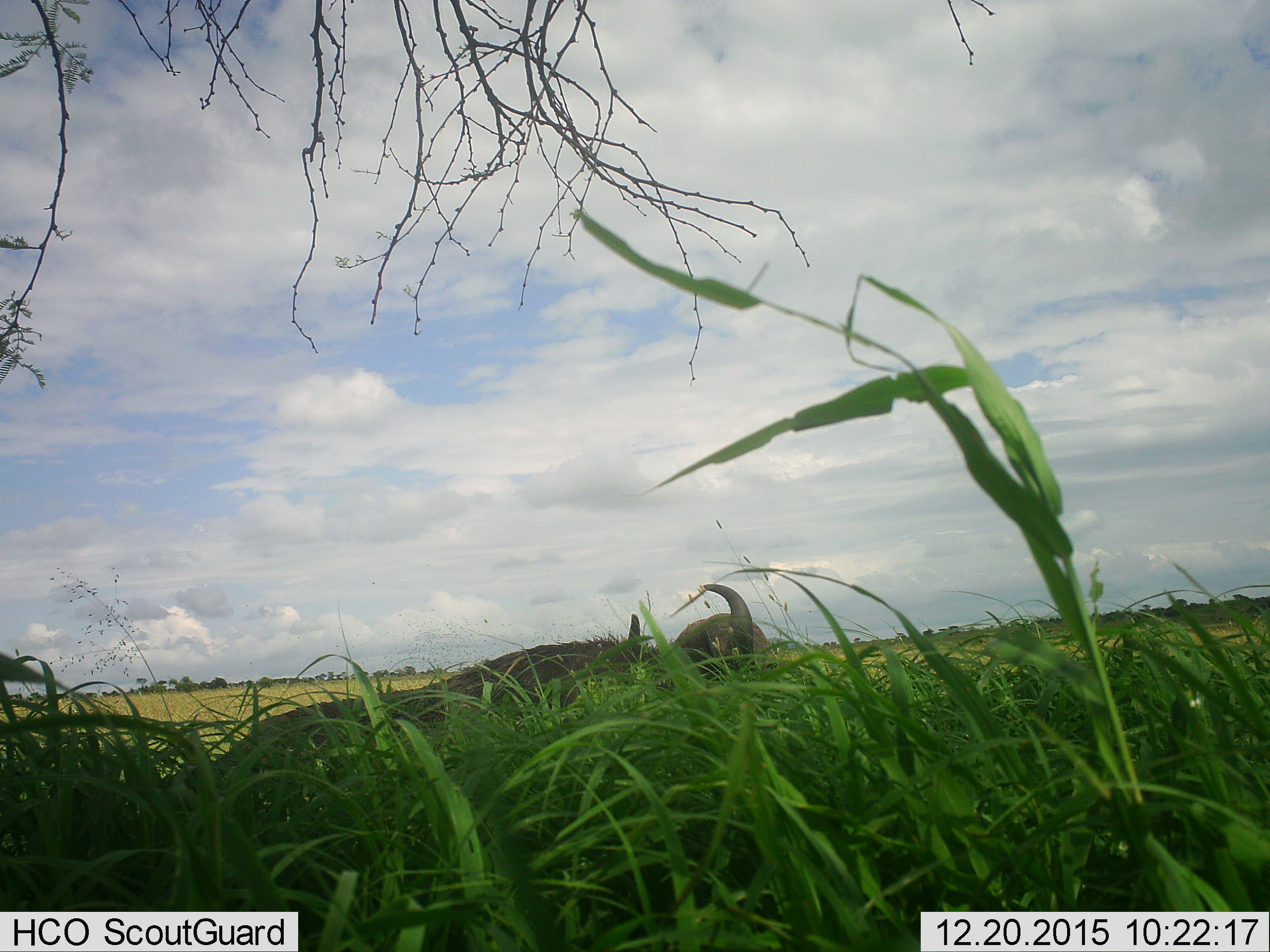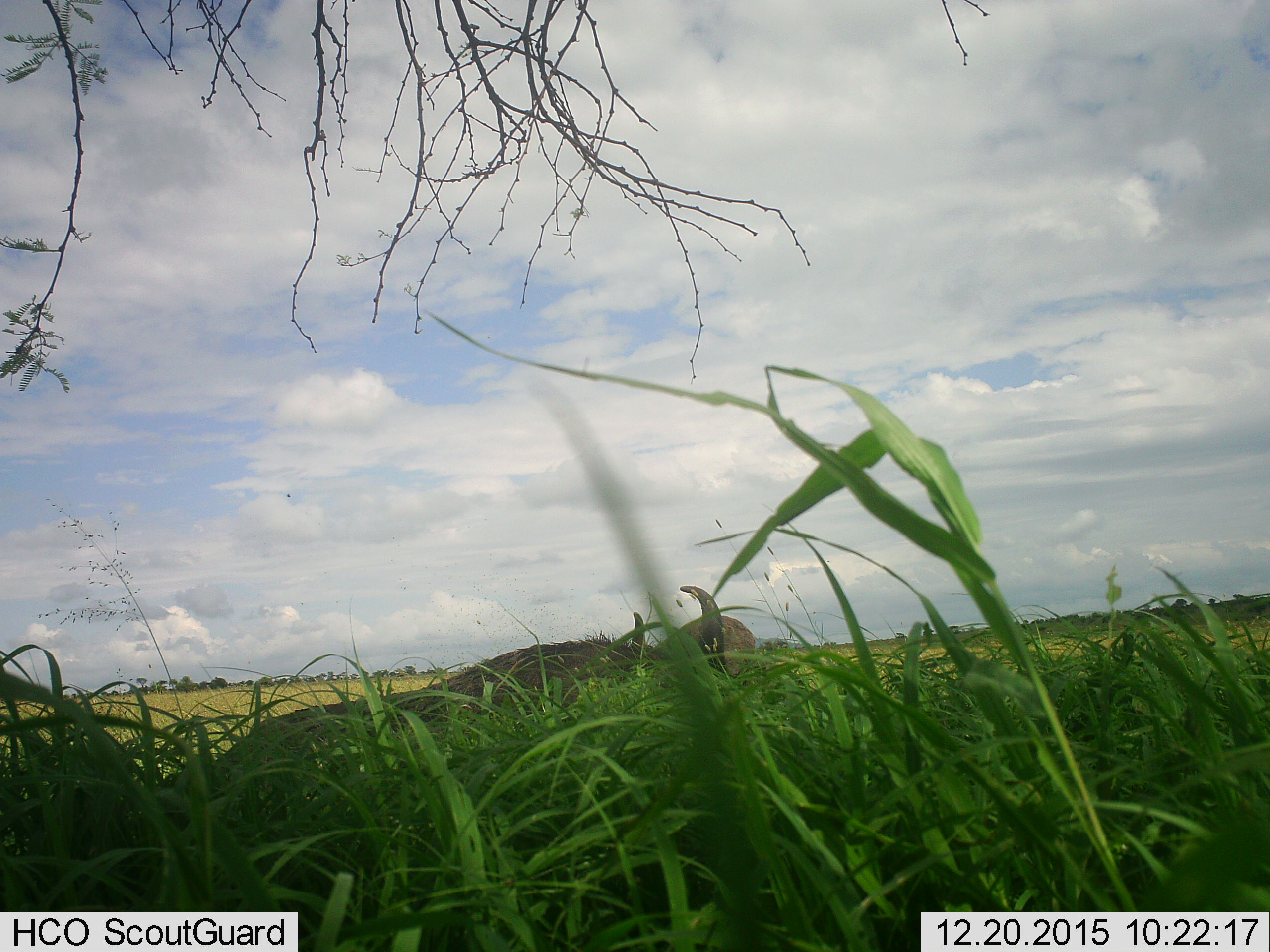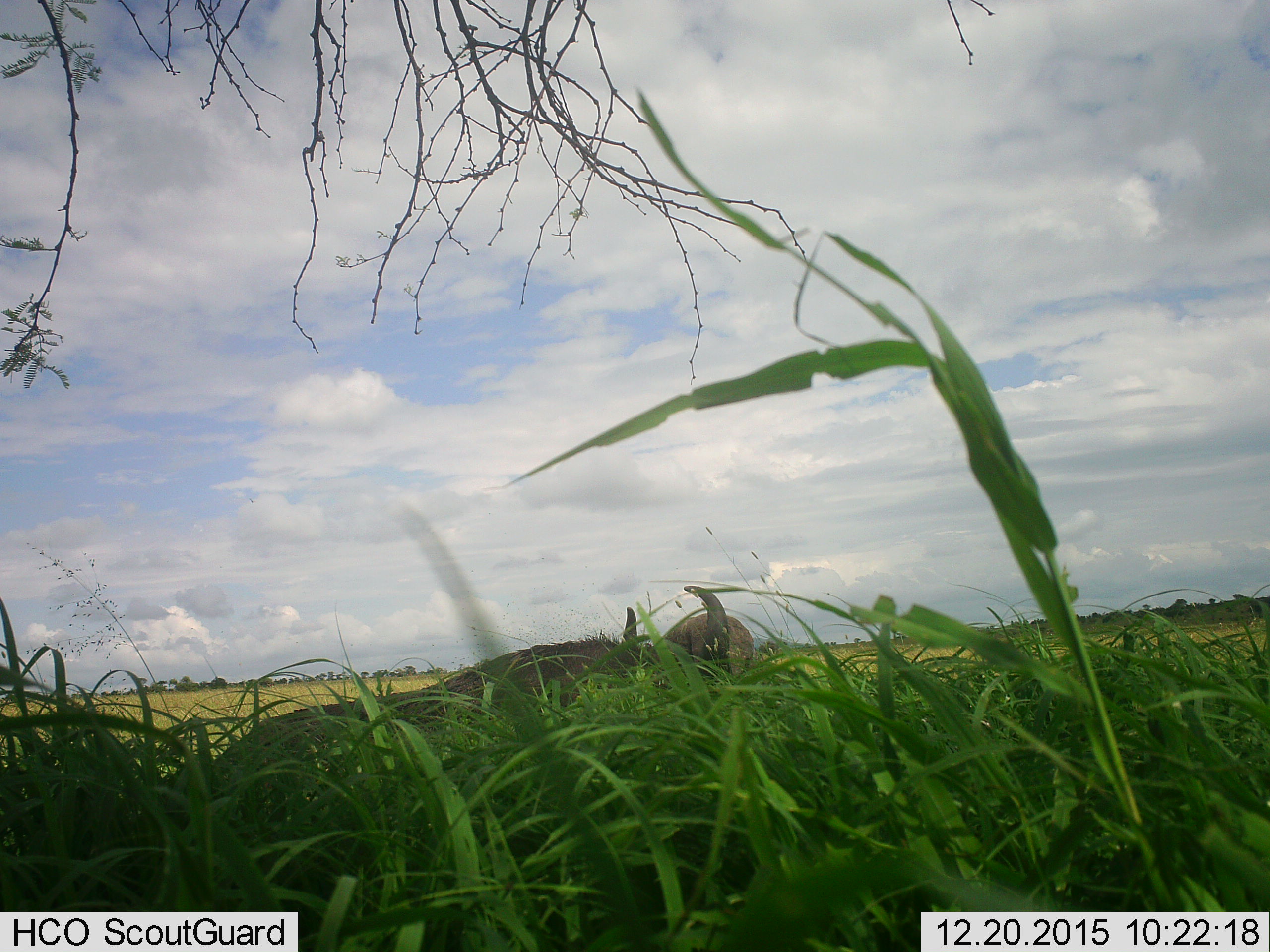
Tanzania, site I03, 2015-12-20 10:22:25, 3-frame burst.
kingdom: Animalia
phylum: Chordata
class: Mammalia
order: Artiodactyla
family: Bovidae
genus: Syncerus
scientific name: Syncerus caffer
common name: cape buffalo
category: buffalo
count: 1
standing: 17%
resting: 83%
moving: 0%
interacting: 0%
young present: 0%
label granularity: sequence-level